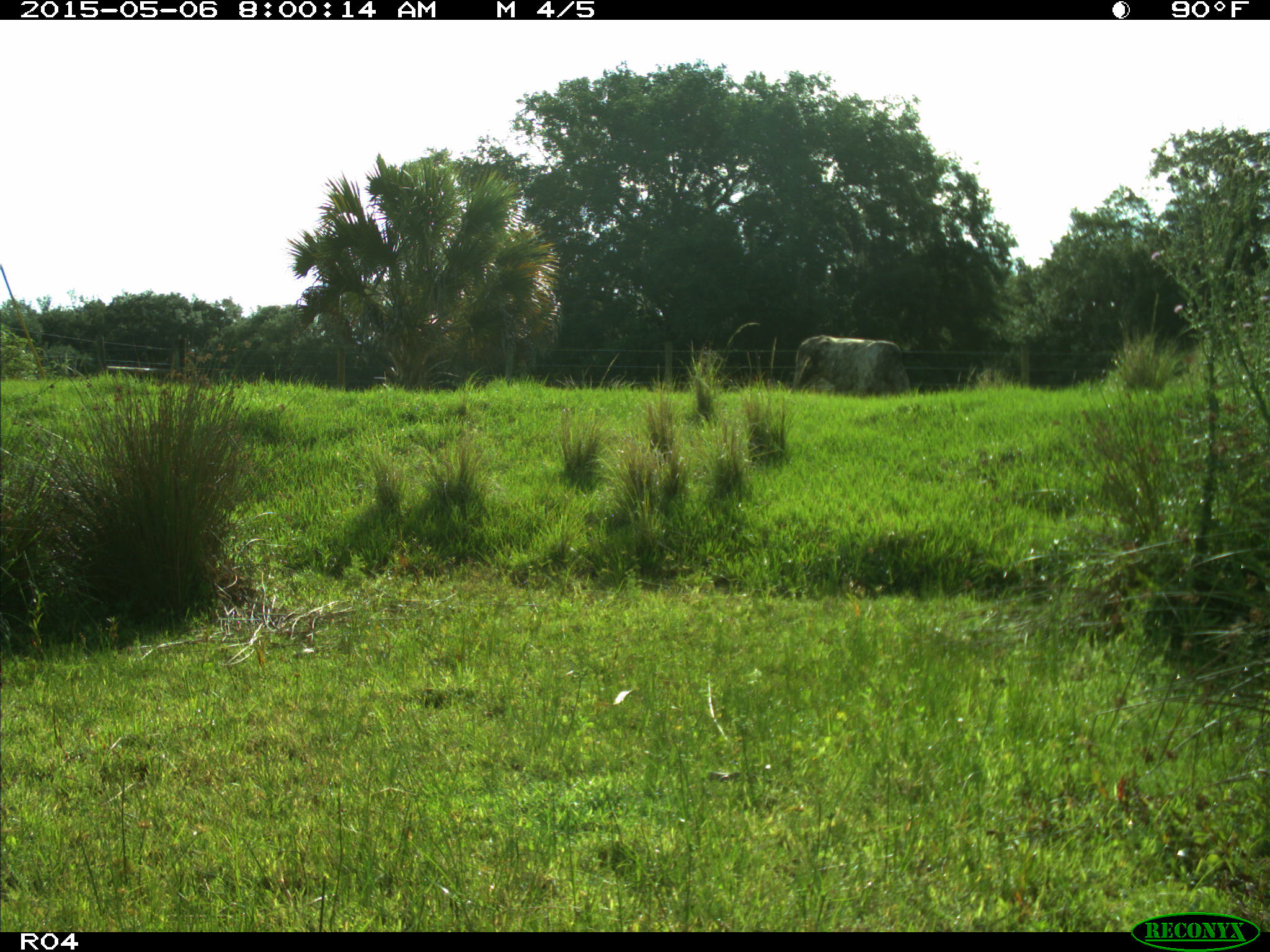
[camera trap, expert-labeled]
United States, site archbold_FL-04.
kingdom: Animalia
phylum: Chordata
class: Mammalia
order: Artiodactyla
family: Bovidae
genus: Bos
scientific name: Bos taurus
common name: domestic cow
Bos taurus (domestic cow).